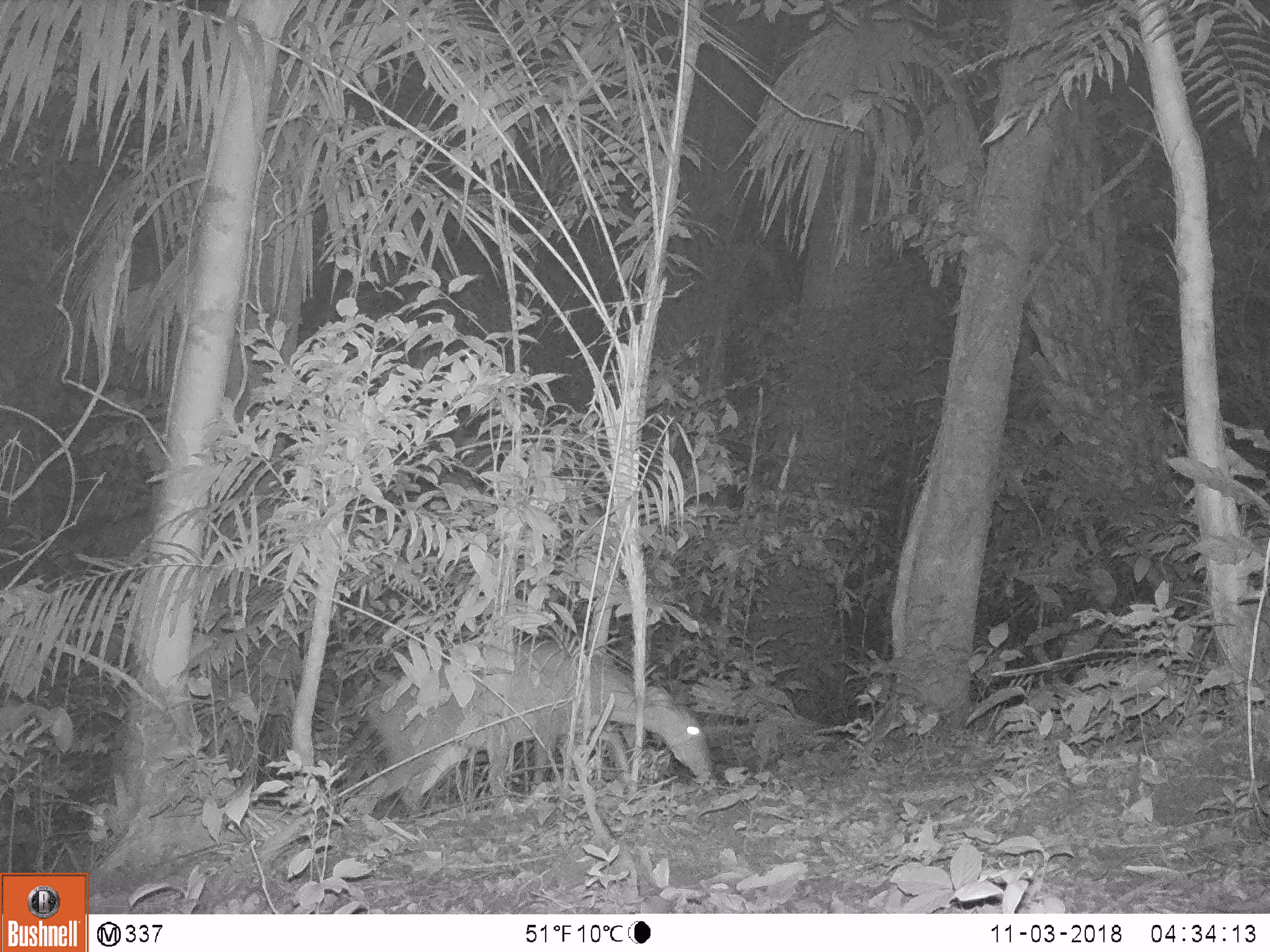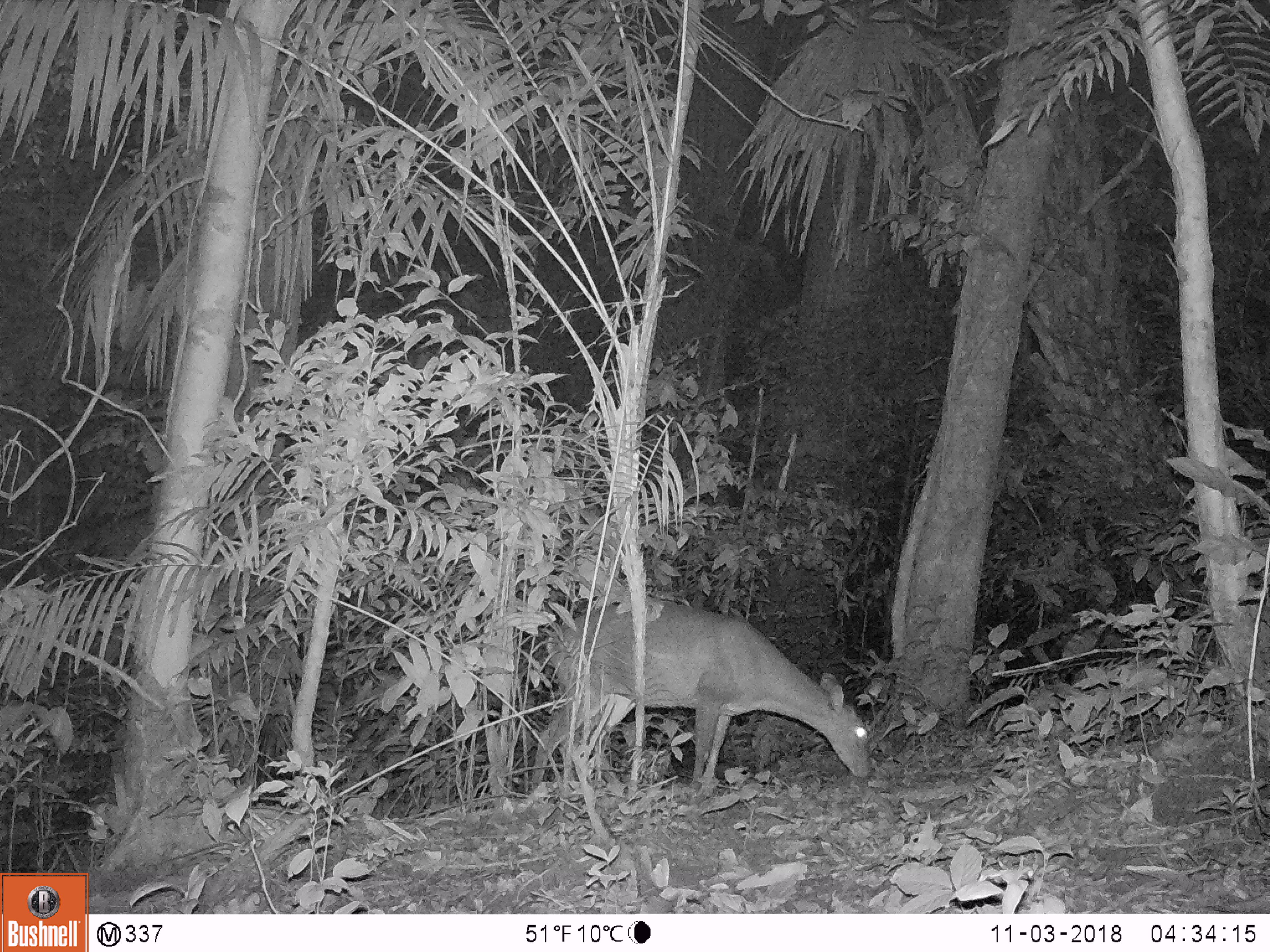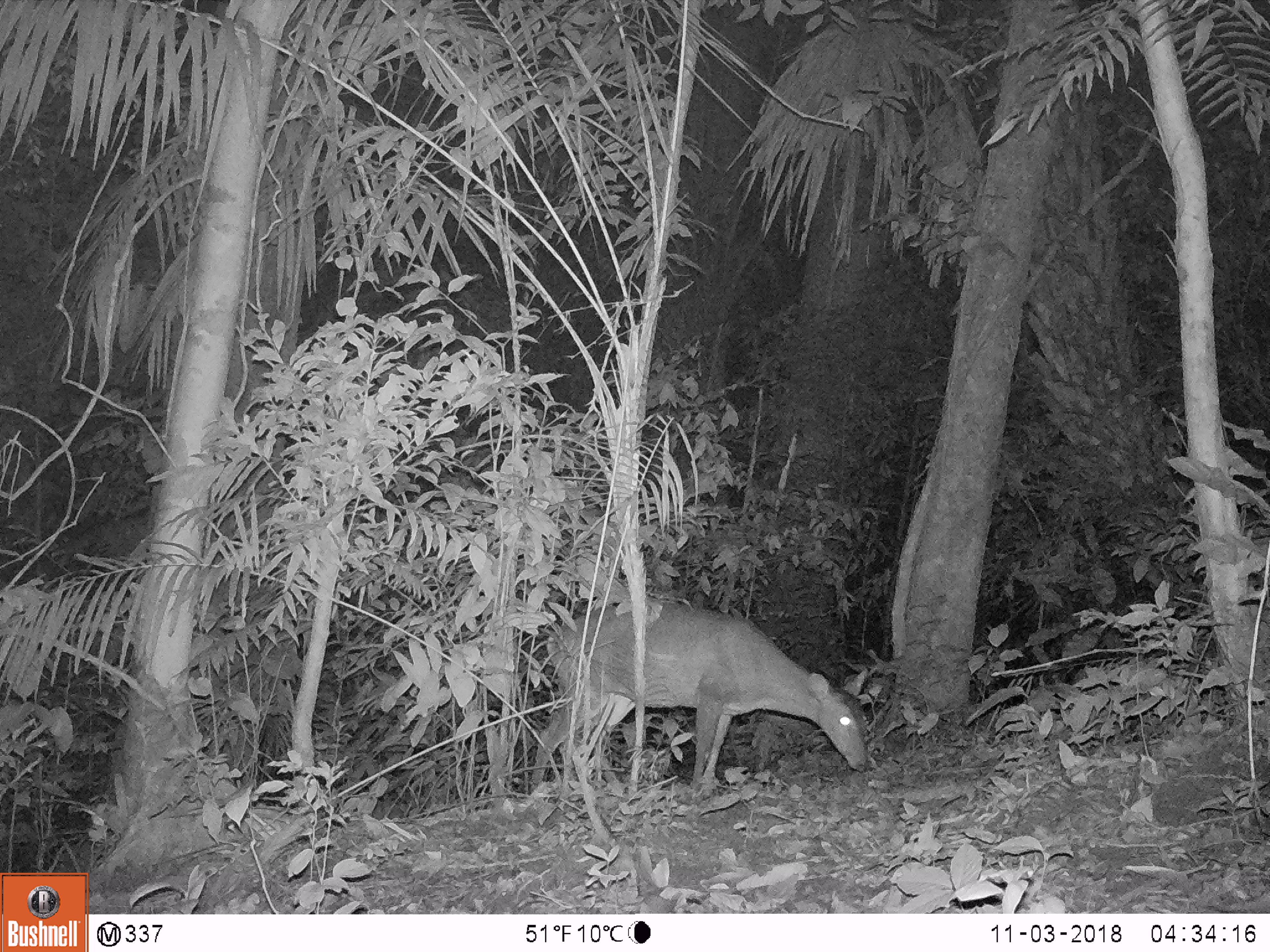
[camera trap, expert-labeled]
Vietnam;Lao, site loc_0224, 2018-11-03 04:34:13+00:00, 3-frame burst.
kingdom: Animalia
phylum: Chordata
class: Mammalia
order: Artiodactyla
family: Cervidae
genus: Muntiacus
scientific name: Muntiacus vuquangensis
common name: large-antlered muntjac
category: large antlered muntjac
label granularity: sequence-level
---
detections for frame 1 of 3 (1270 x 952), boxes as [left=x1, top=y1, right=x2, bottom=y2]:
large antlered muntjac: [left=342, top=639, right=712, bottom=817]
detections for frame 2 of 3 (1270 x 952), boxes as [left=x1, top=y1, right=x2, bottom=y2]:
large antlered muntjac: [left=530, top=594, right=871, bottom=788]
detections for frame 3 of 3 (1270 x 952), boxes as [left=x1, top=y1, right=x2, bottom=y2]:
large antlered muntjac: [left=528, top=598, right=867, bottom=790]